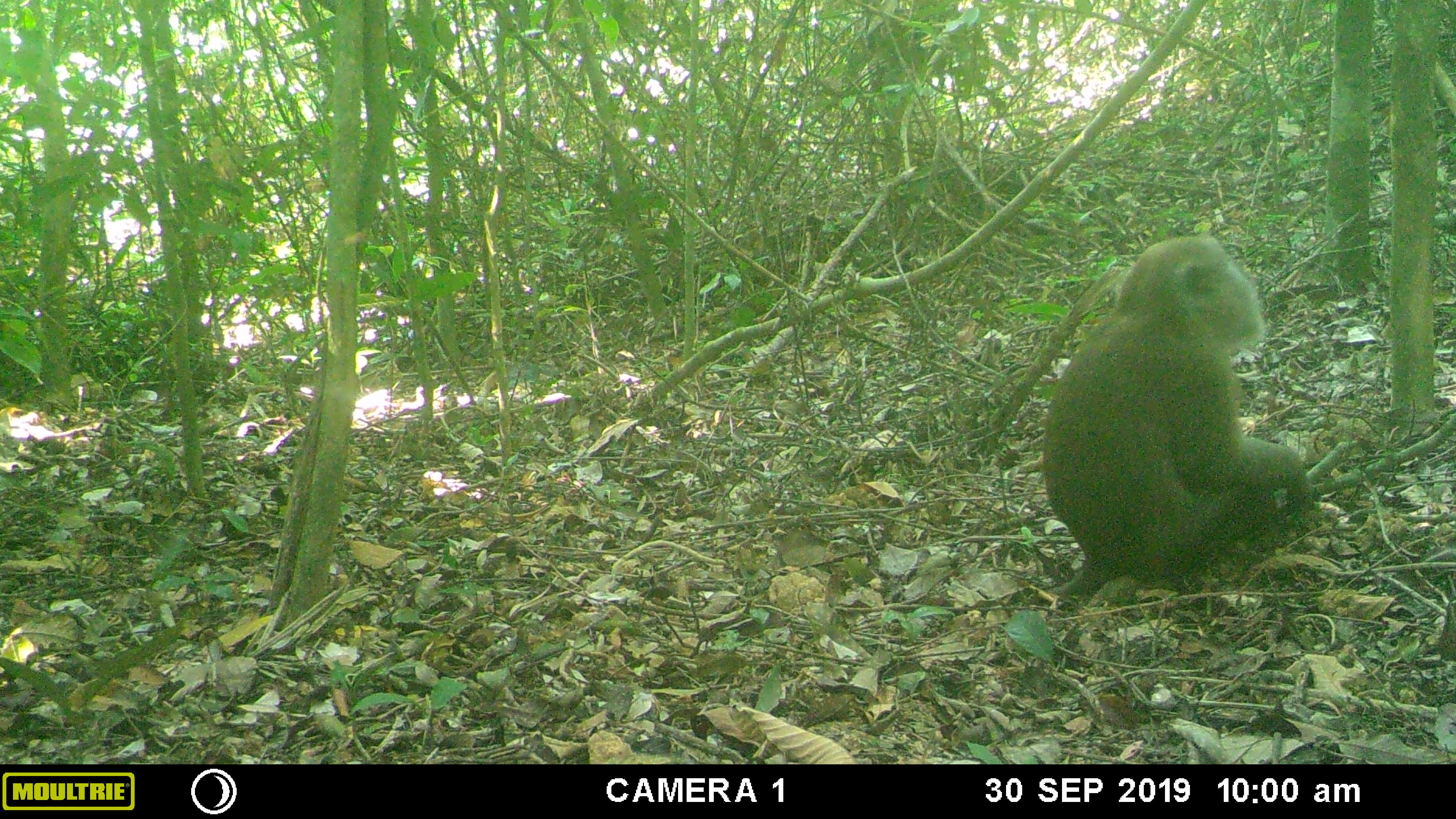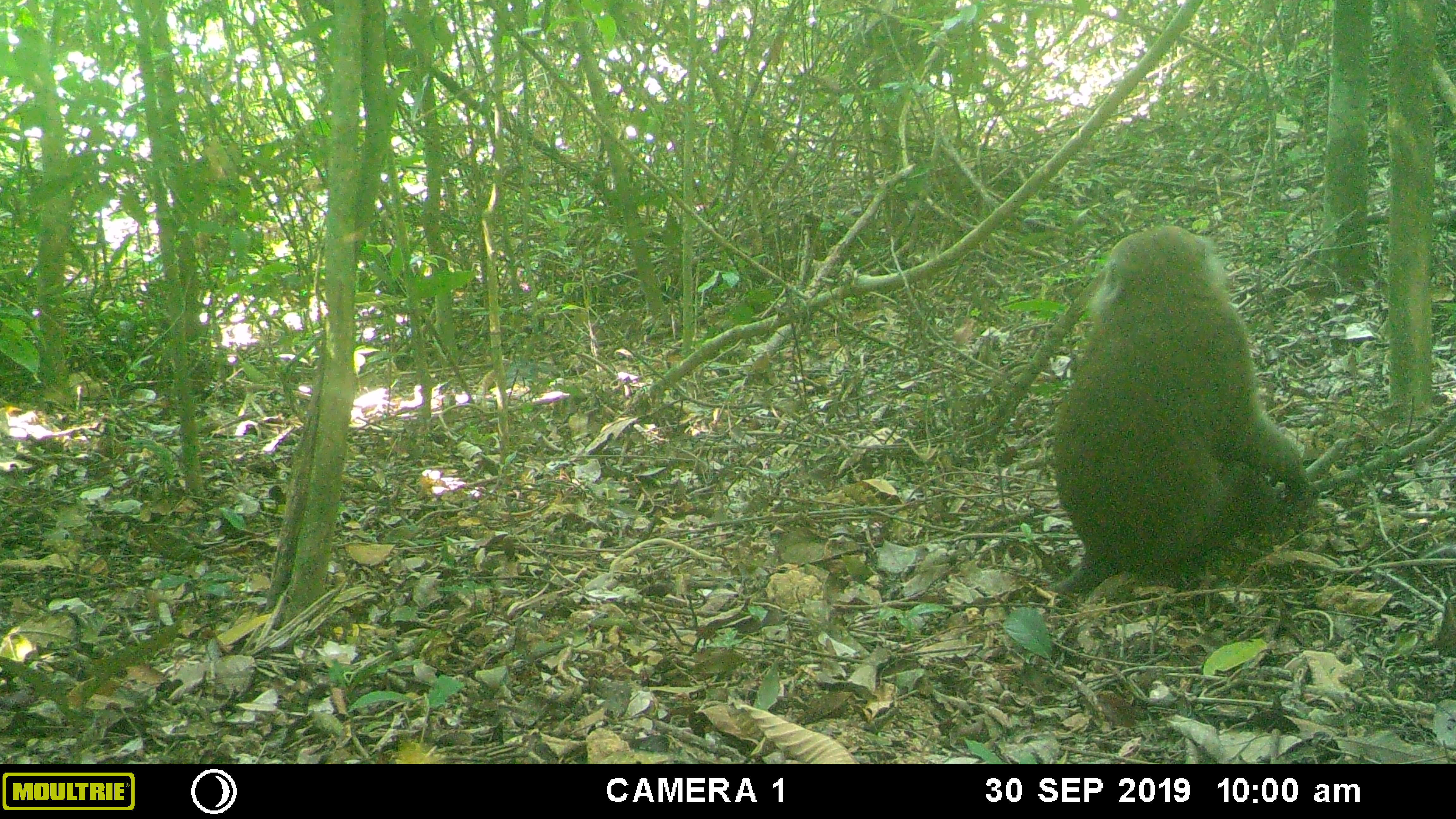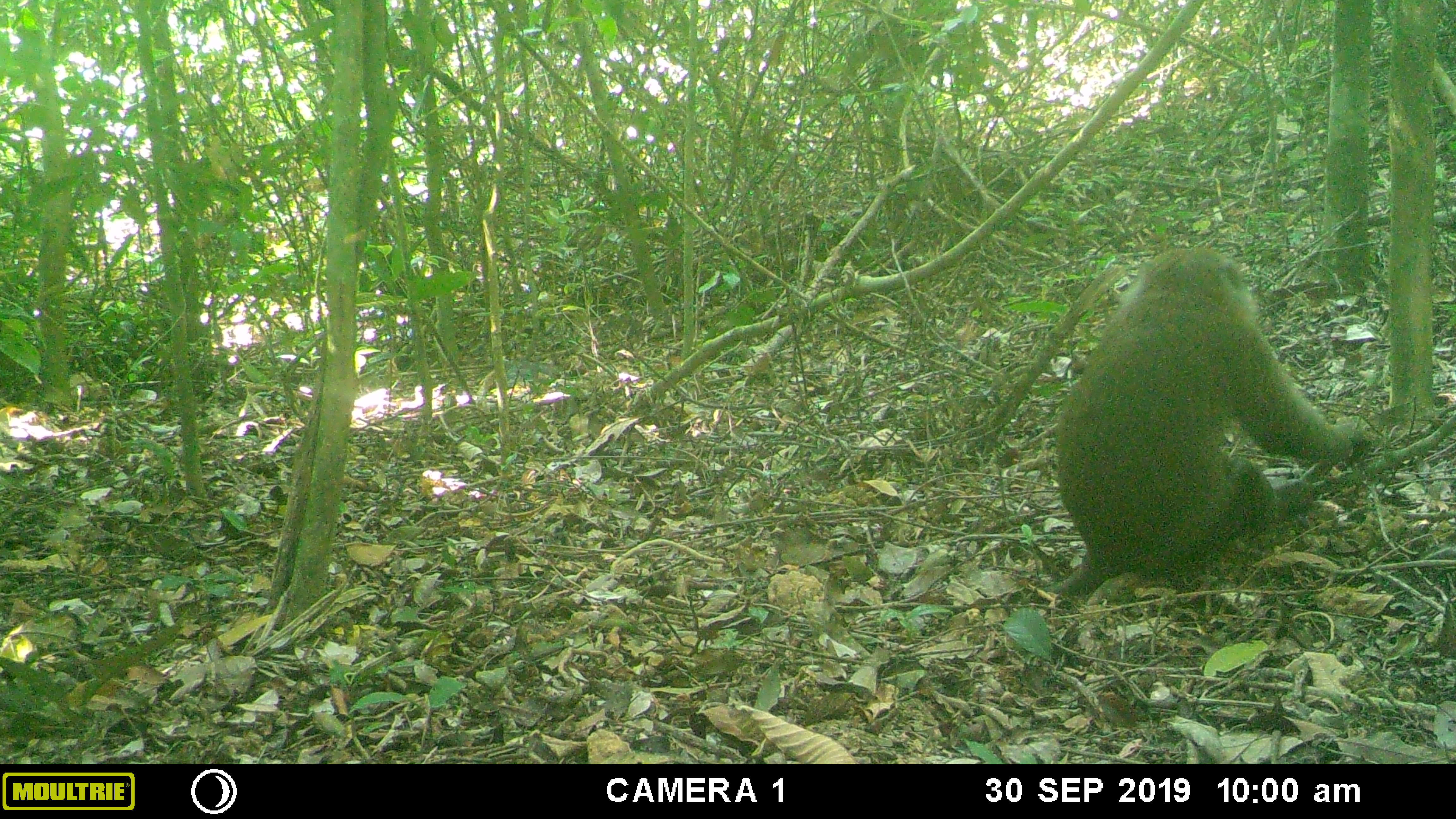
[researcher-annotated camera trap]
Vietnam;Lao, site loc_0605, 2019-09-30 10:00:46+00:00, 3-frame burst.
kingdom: Animalia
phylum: Chordata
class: Mammalia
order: Primates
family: Cercopithecidae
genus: Macaca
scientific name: Macaca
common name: macaques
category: assam or rhesus macaque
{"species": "assam or rhesus macaque (macaques) (Macaca)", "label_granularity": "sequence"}